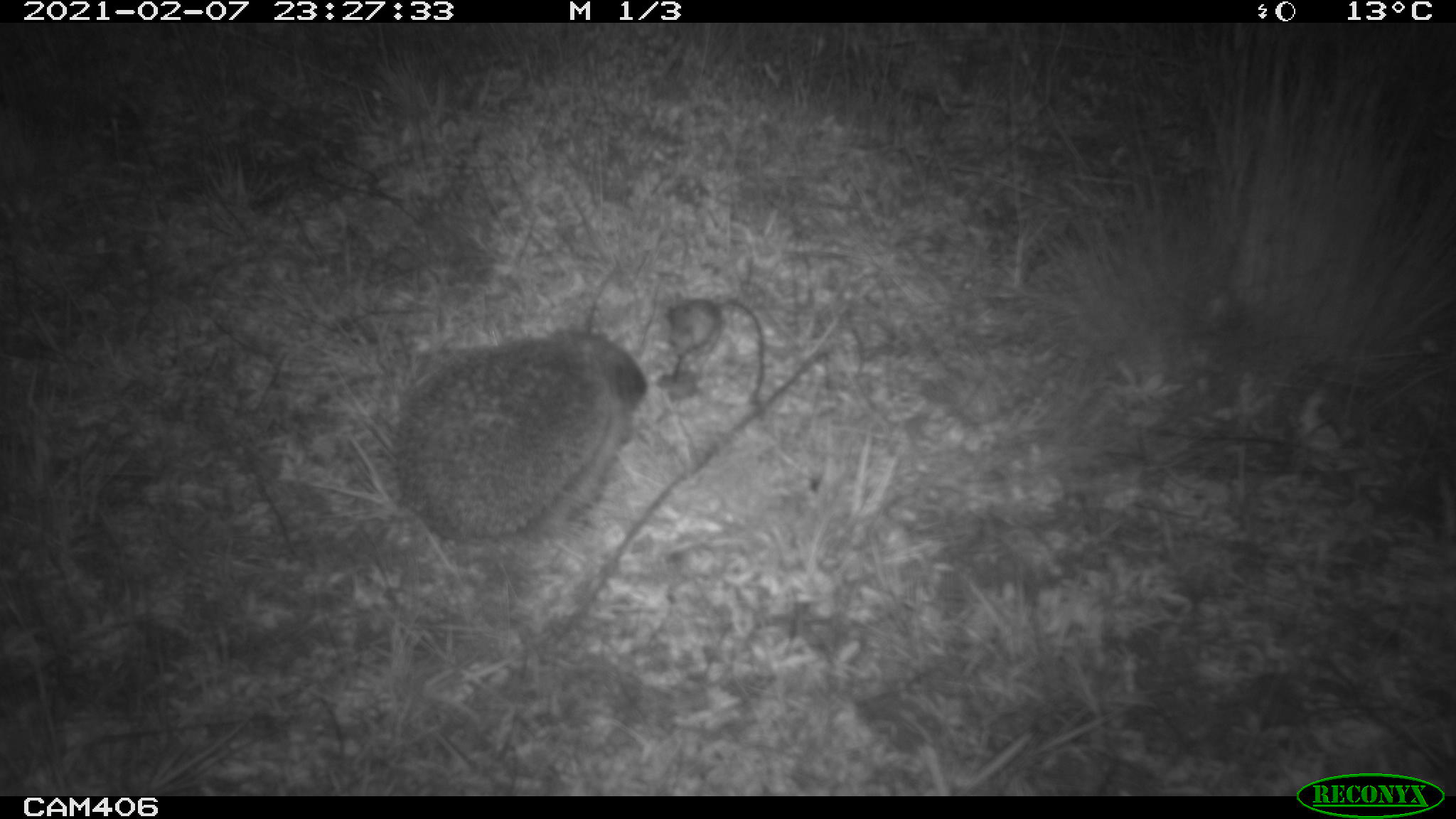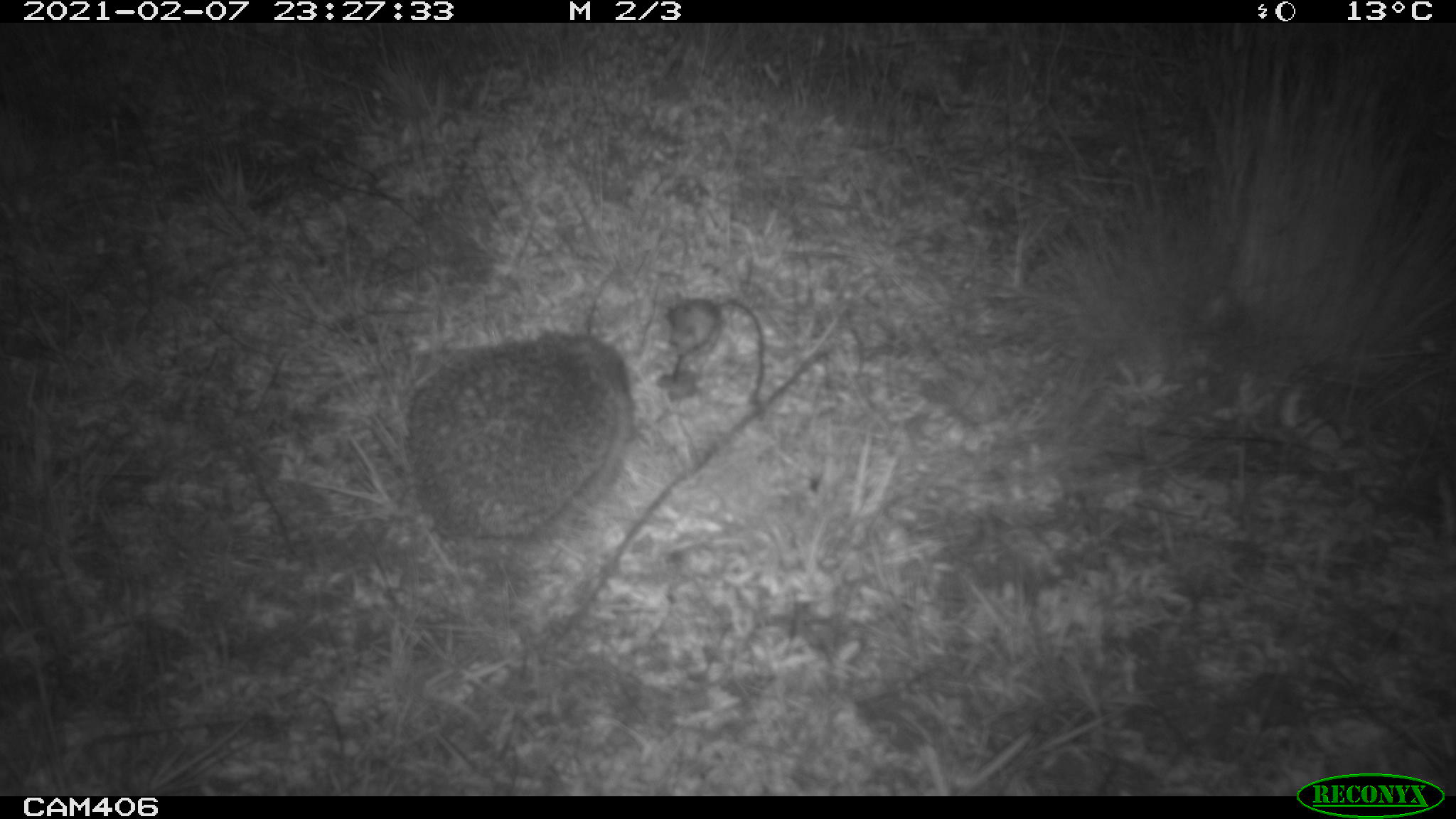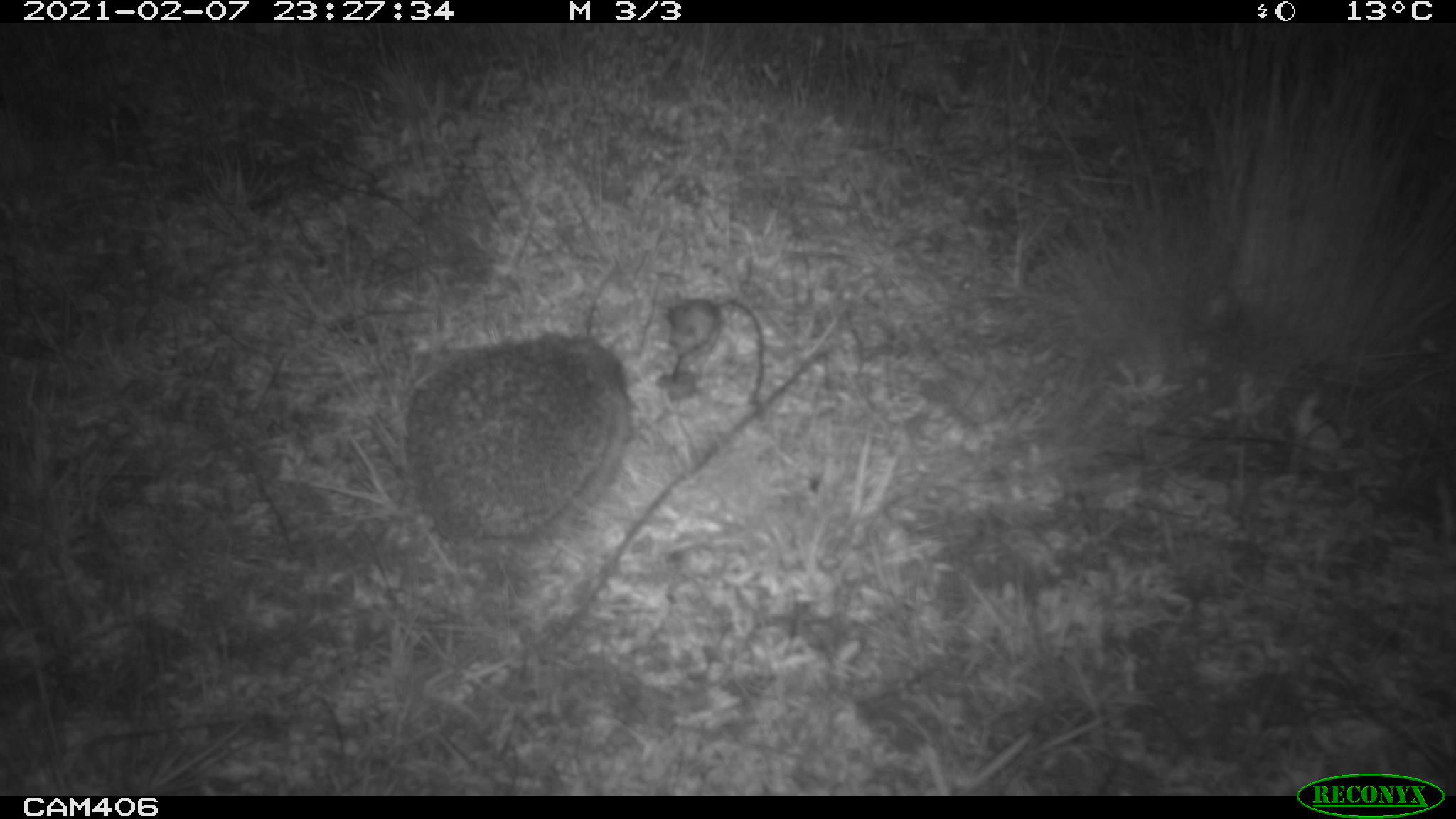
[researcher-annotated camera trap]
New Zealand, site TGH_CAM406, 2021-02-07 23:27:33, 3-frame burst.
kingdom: Animalia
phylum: Chordata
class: Mammalia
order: Eulipotyphla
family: Erinaceidae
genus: Erinaceus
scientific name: Erinaceus europaeus europaeus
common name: european hedgehog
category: hedgehog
Hedgehog (european hedgehog) (Erinaceus europaeus europaeus).